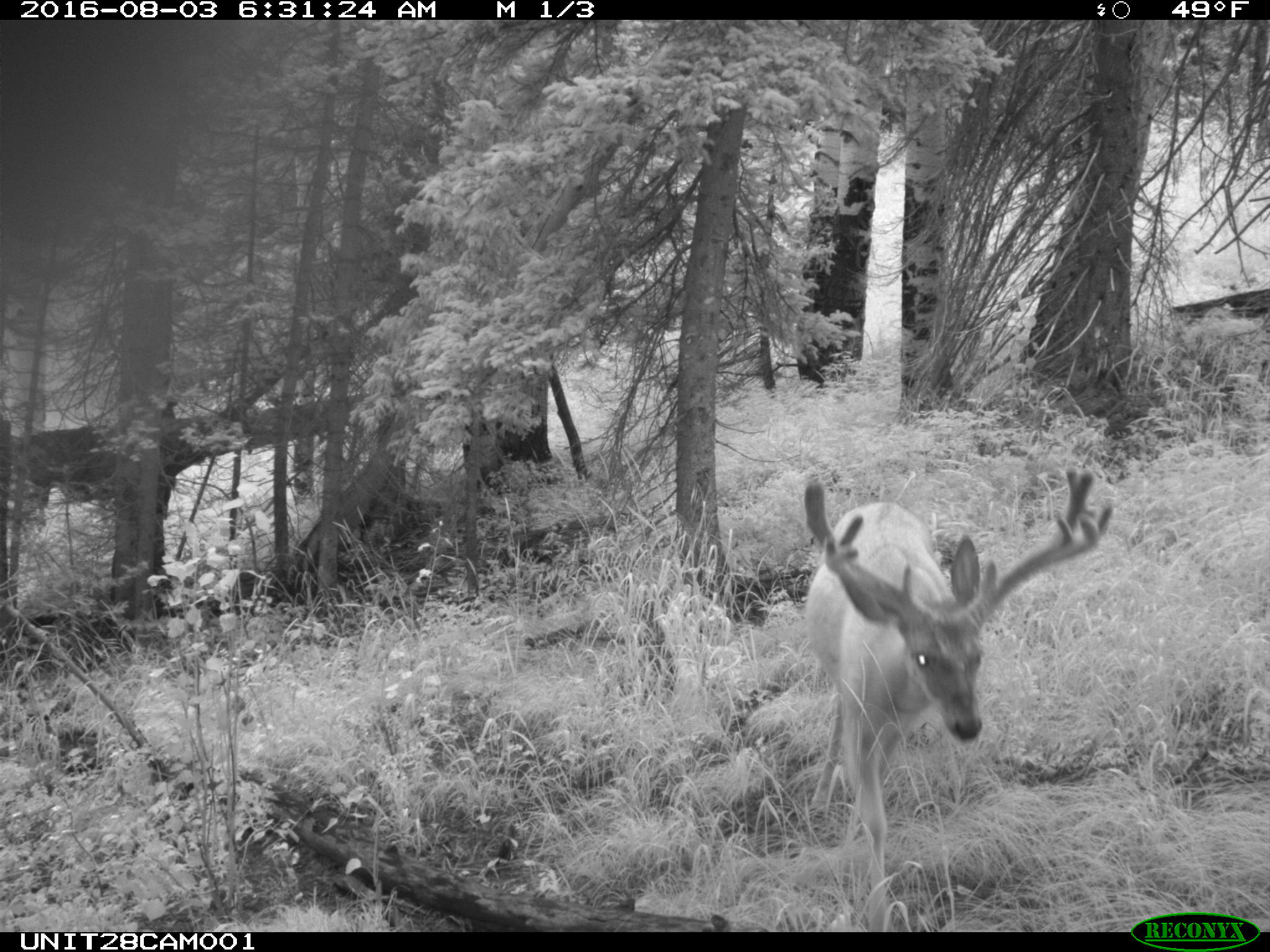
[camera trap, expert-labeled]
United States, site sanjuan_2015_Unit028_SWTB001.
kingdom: Animalia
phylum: Chordata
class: Mammalia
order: Artiodactyla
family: Cervidae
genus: Odocoileus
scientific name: Odocoileus hemionus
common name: mule deer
Odocoileus hemionus (mule deer).